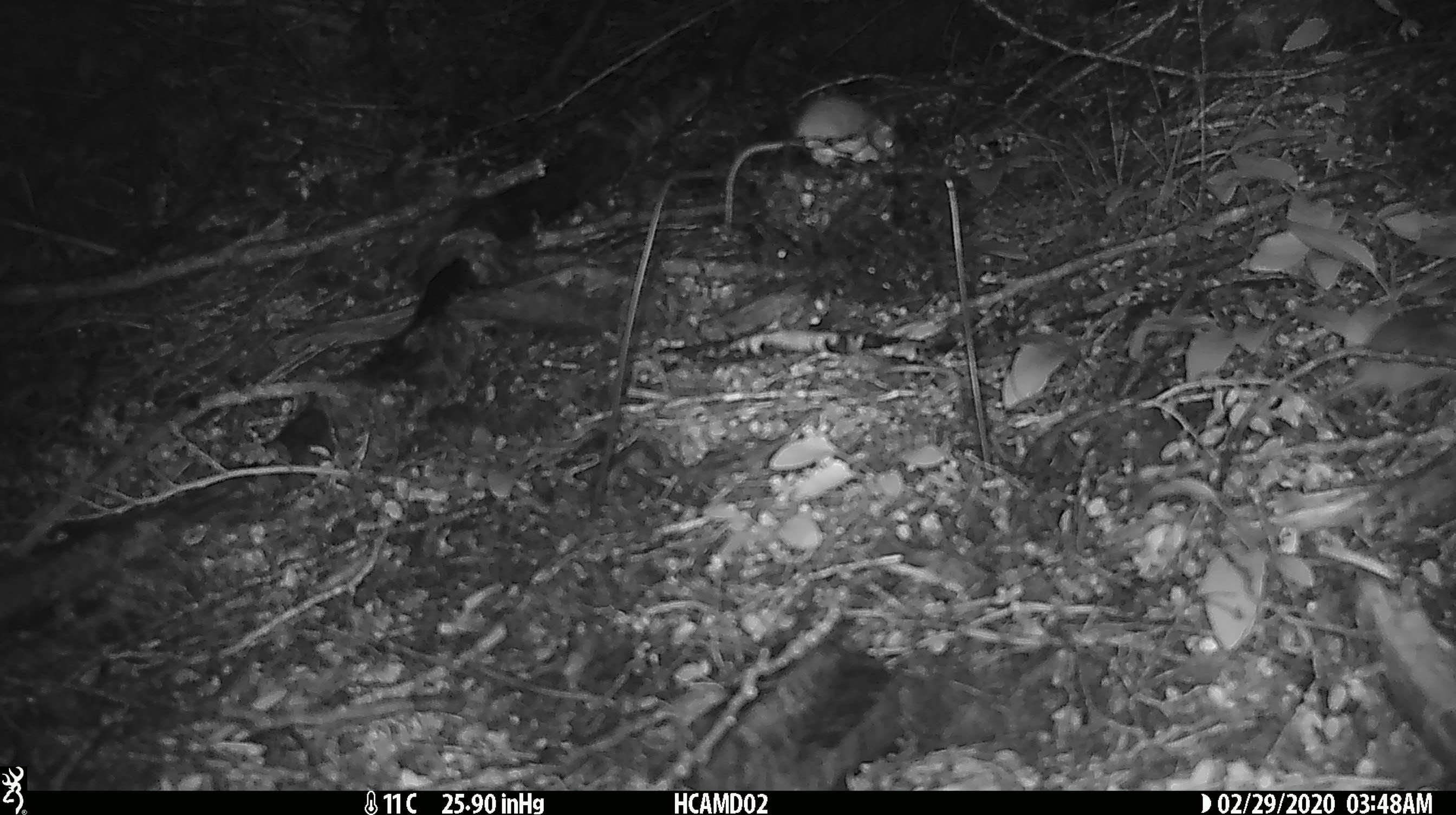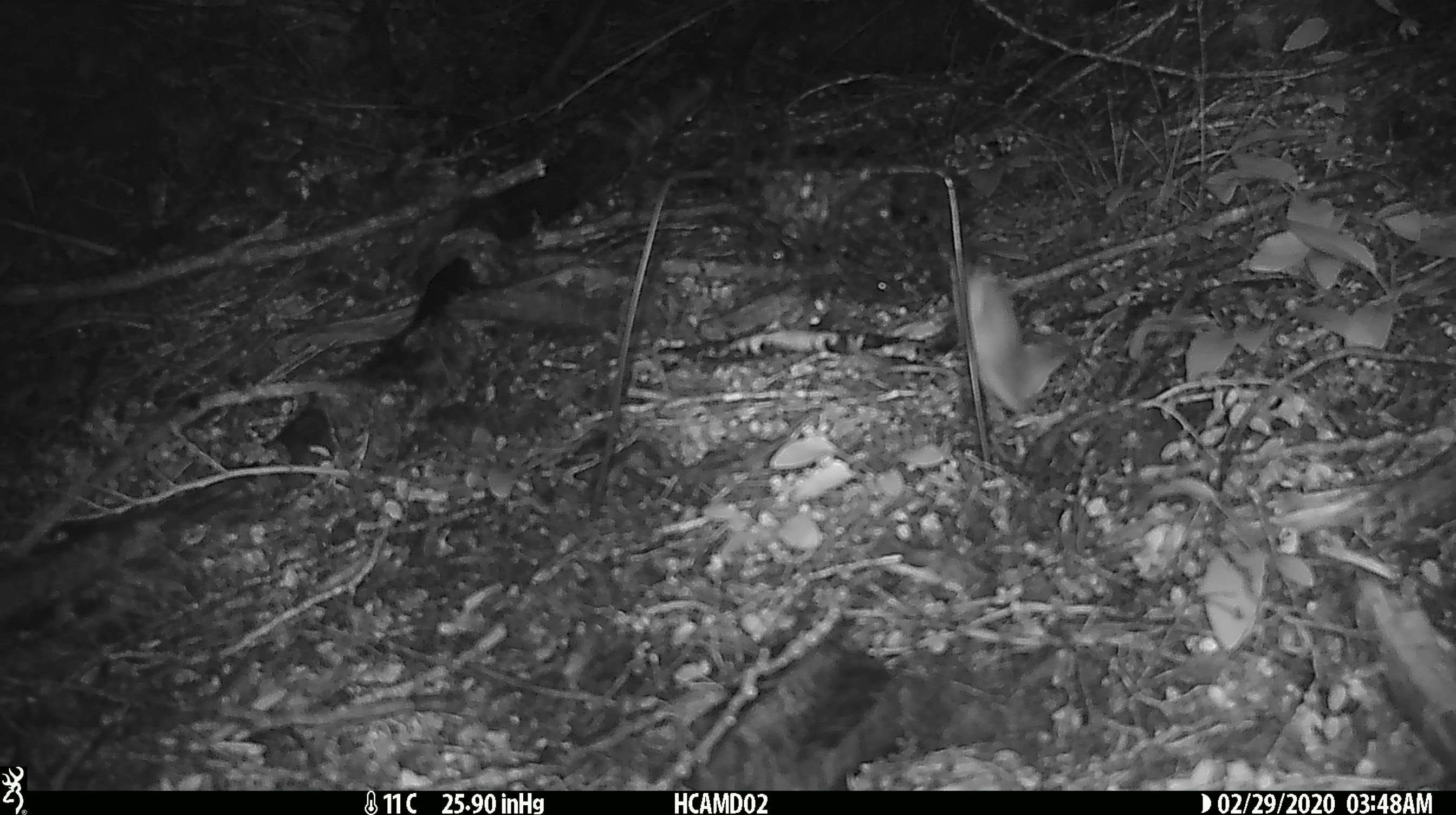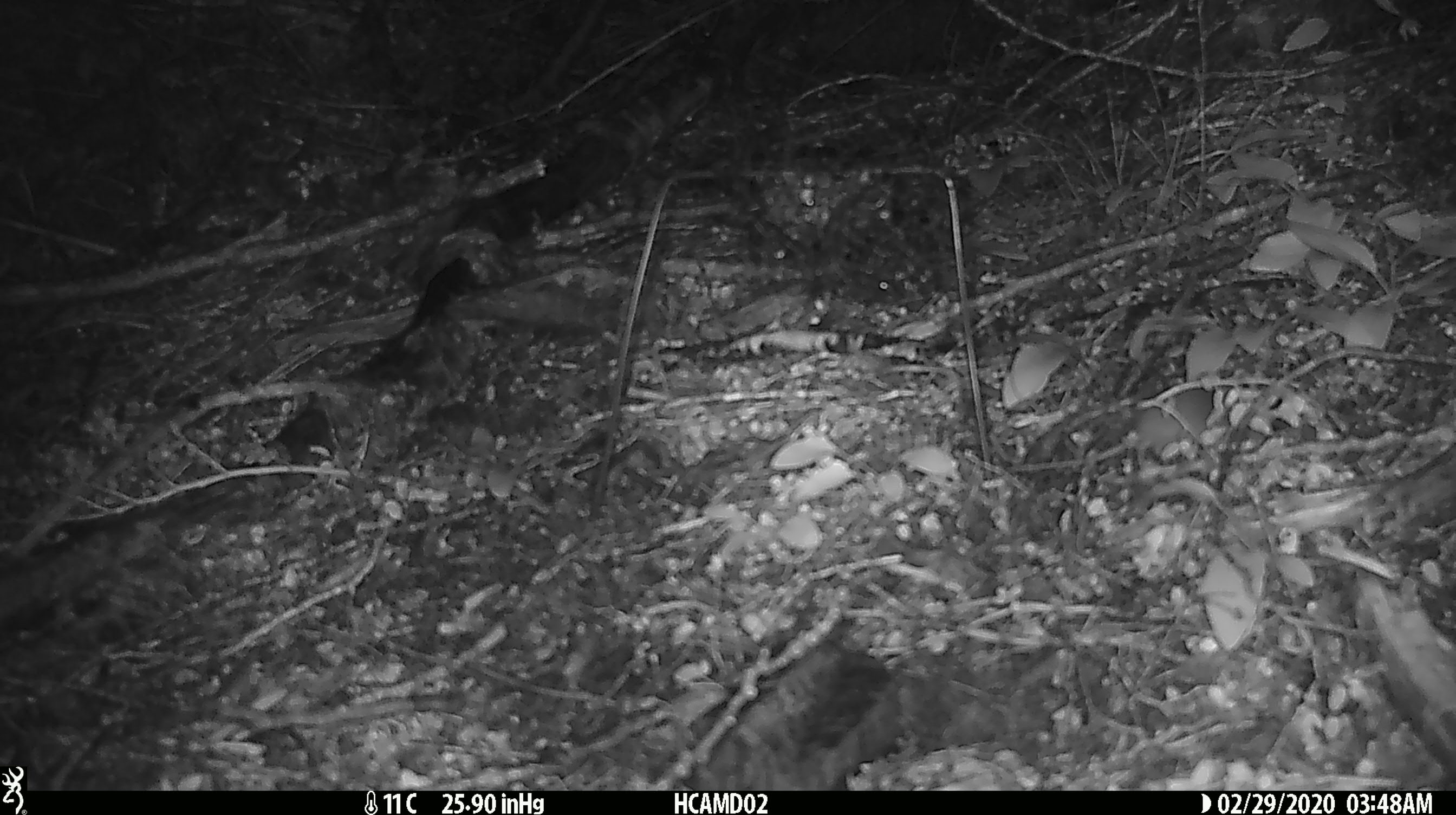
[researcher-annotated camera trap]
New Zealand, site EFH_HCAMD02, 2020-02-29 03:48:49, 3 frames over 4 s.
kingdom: Animalia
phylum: Chordata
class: Mammalia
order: Rodentia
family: Muridae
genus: Mus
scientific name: Mus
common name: mouse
Mouse (Mus).